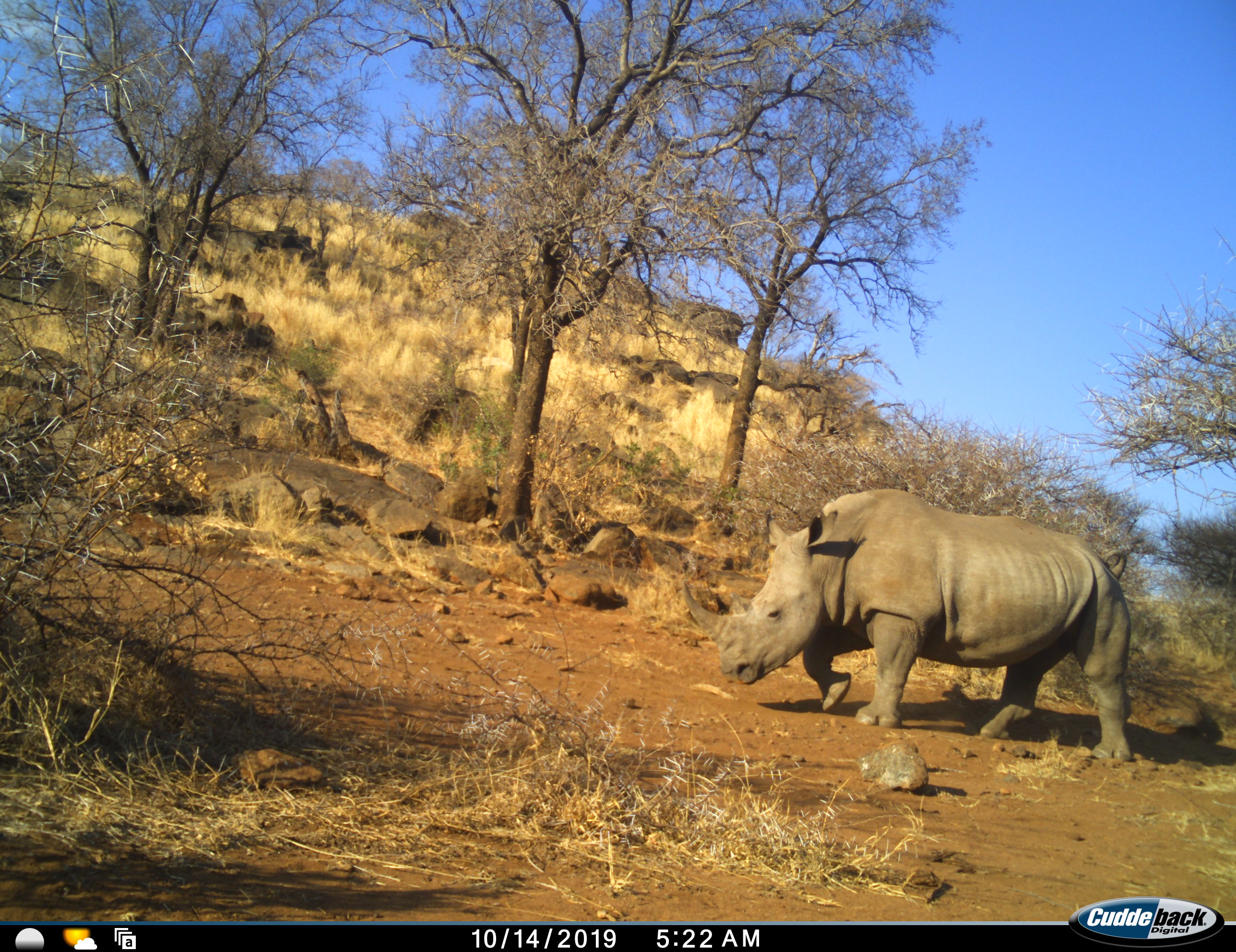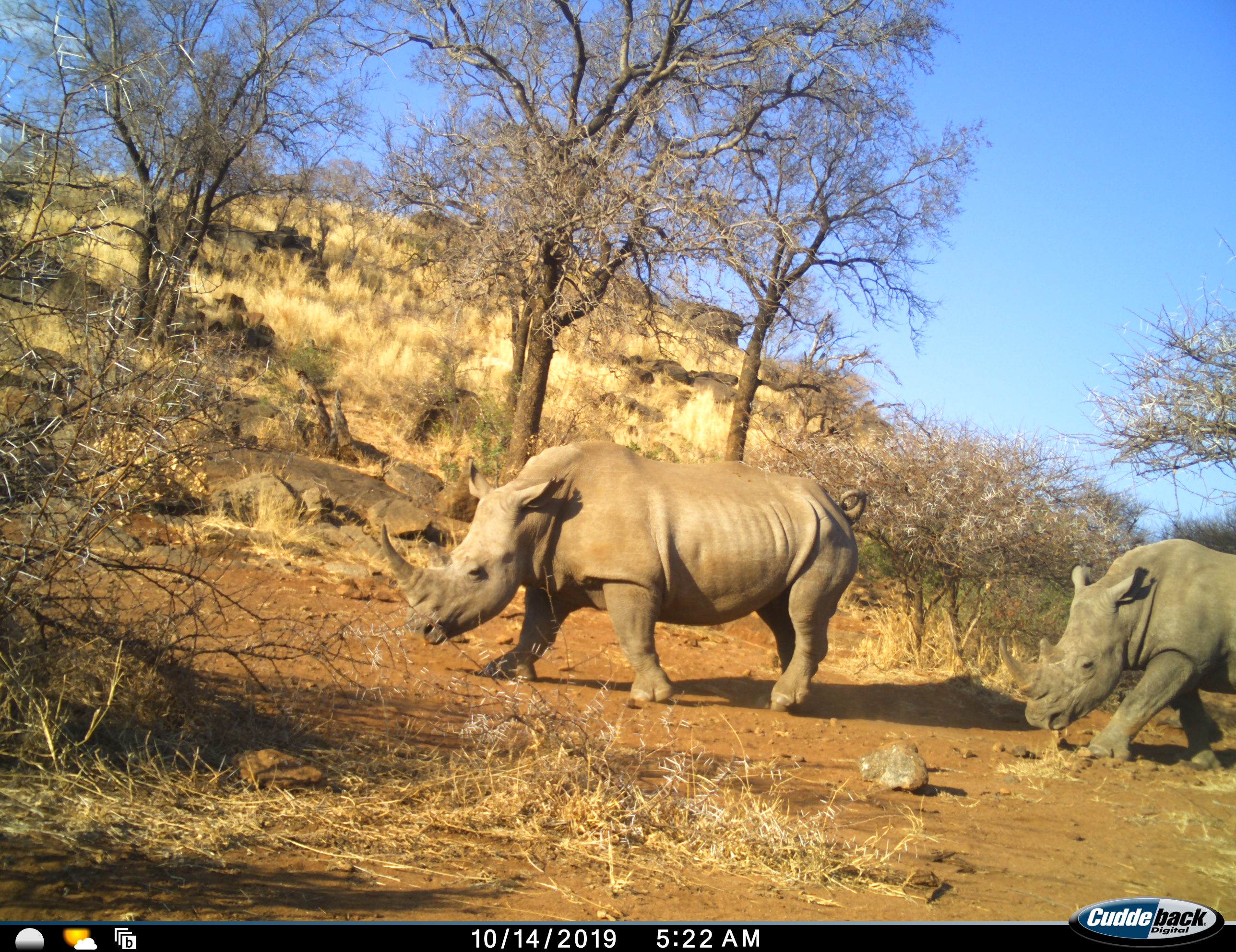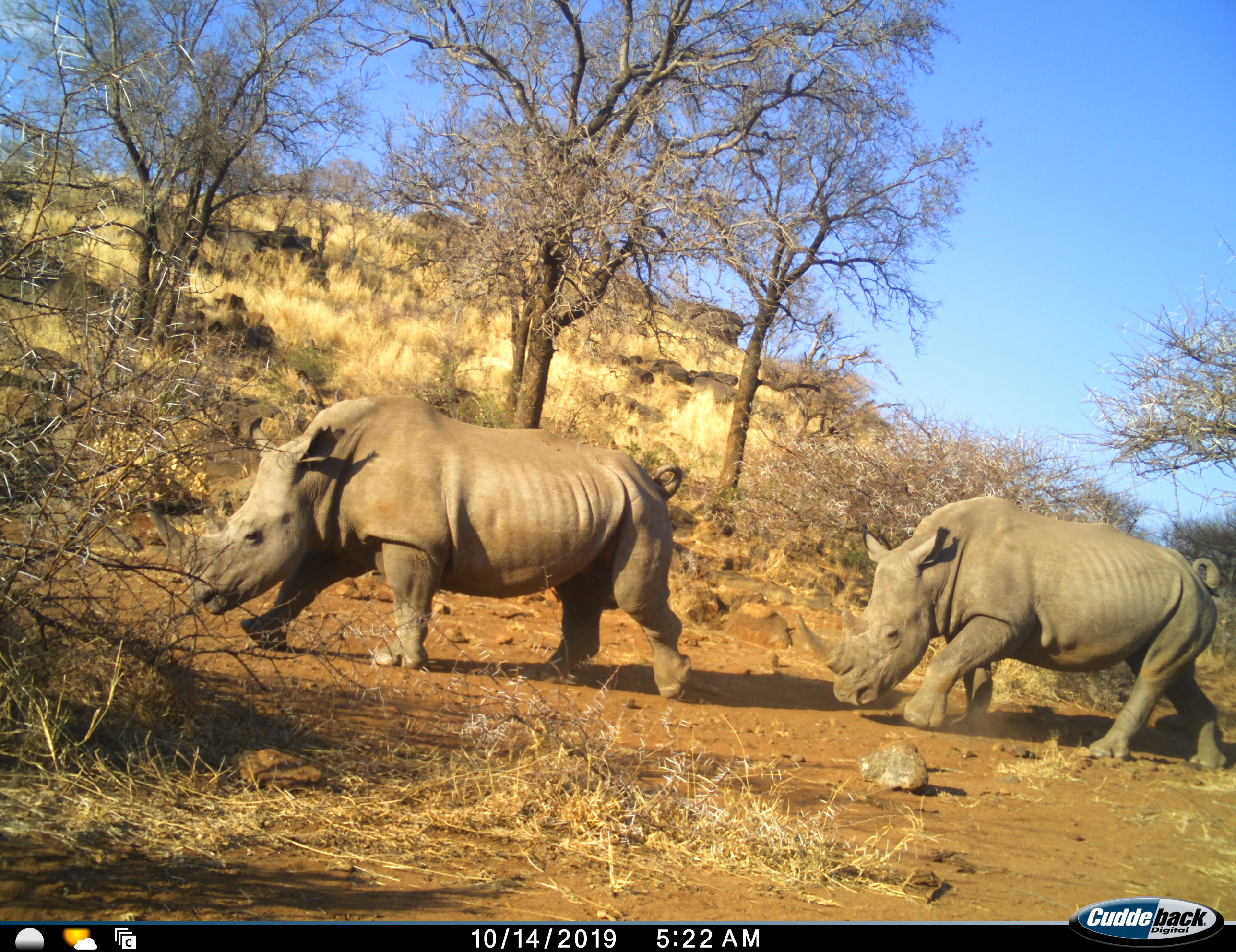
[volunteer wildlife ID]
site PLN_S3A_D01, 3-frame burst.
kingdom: Animalia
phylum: Chordata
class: Mammalia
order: Perissodactyla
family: Rhinocerotidae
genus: Ceratotherium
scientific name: Ceratotherium simum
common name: white rhinoceros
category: rhinoceroswhite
Rhinoceroswhite (white rhinoceros) (Ceratotherium simum), count 2. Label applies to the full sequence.